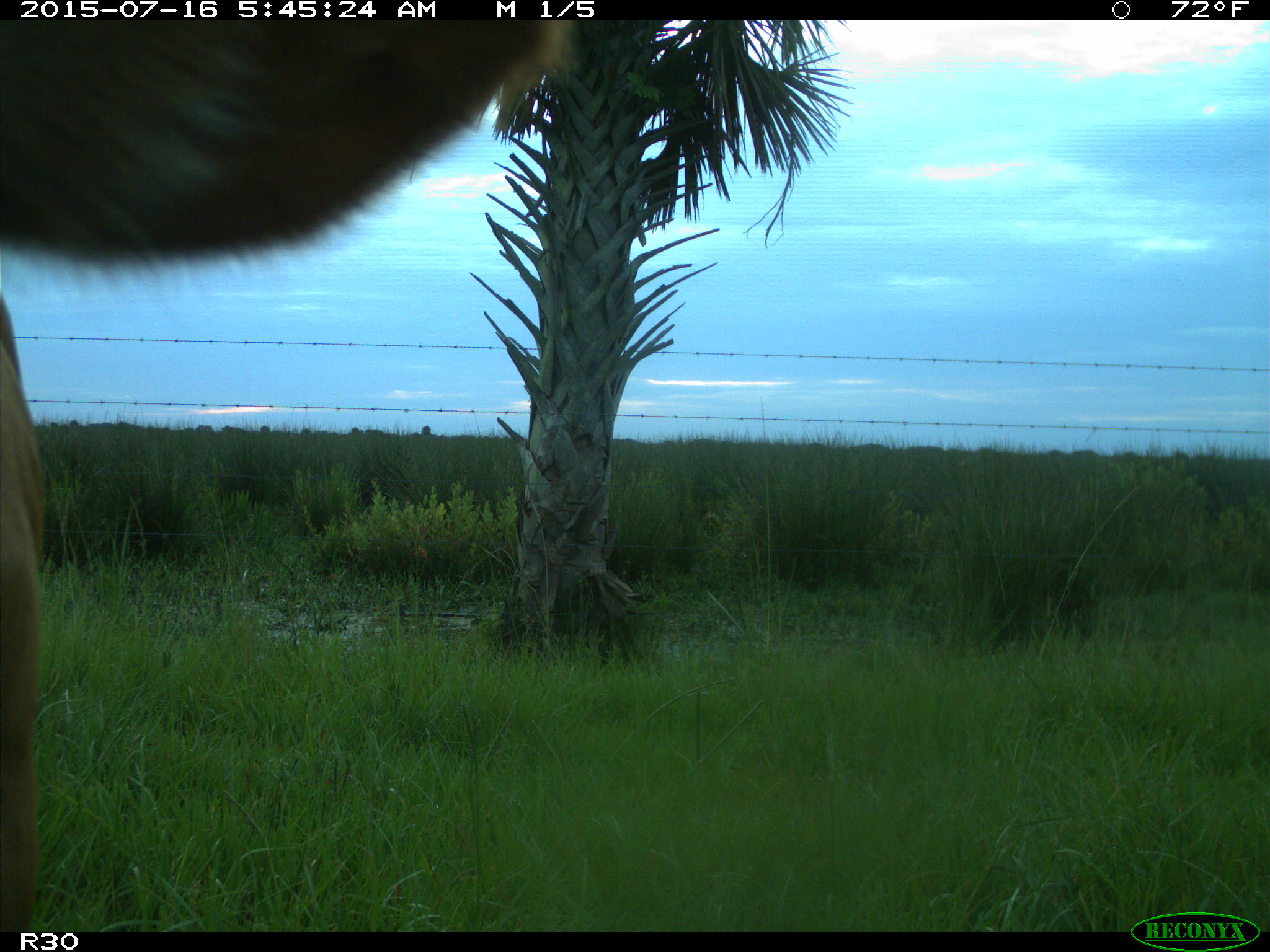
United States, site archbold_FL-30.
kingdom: Animalia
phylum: Chordata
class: Mammalia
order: Artiodactyla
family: Bovidae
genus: Bos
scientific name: Bos taurus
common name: domestic cow